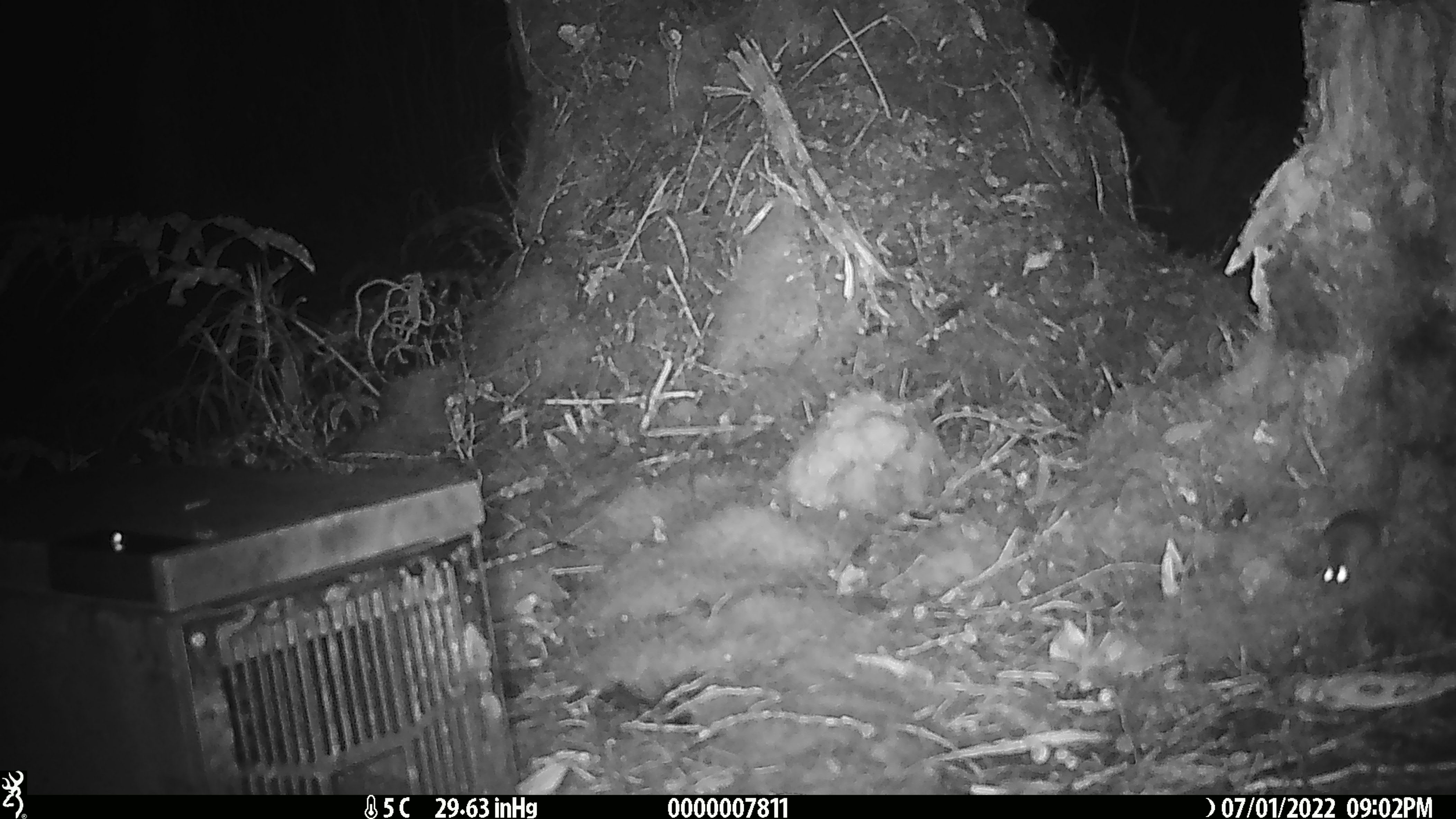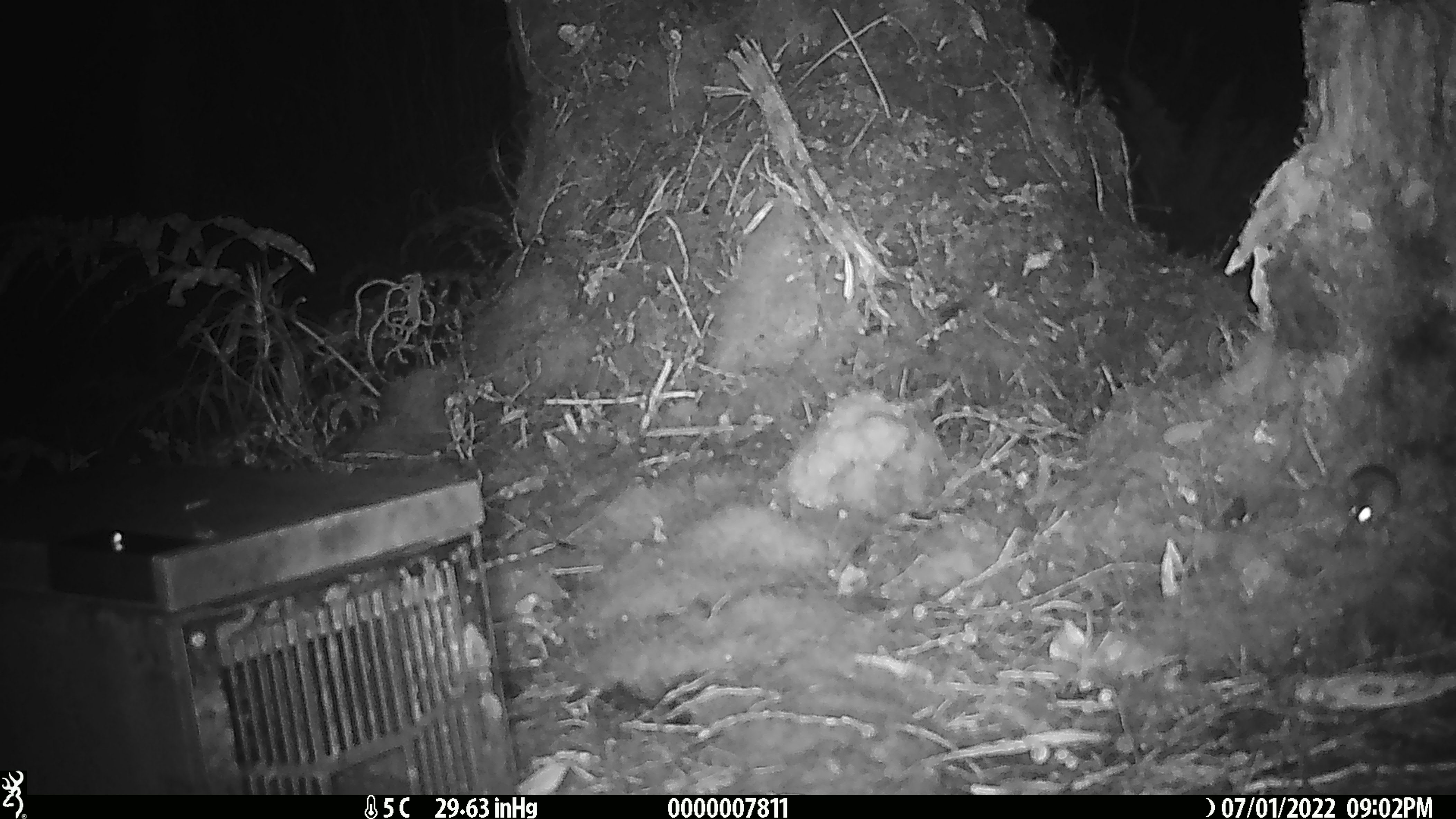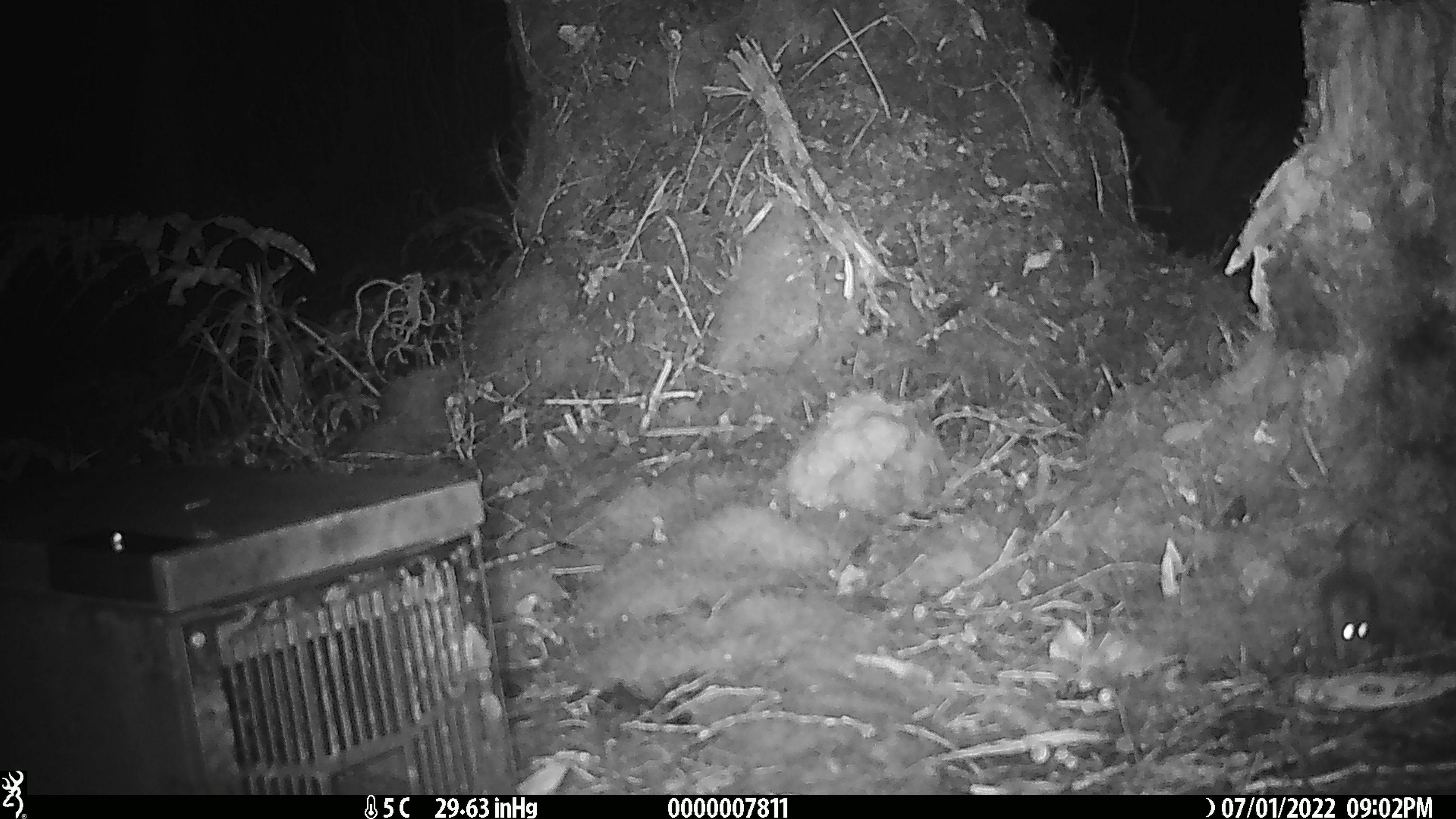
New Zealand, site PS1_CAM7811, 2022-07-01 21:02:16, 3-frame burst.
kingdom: Animalia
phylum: Chordata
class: Mammalia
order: Rodentia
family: Muridae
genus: Mus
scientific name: Mus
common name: mouse